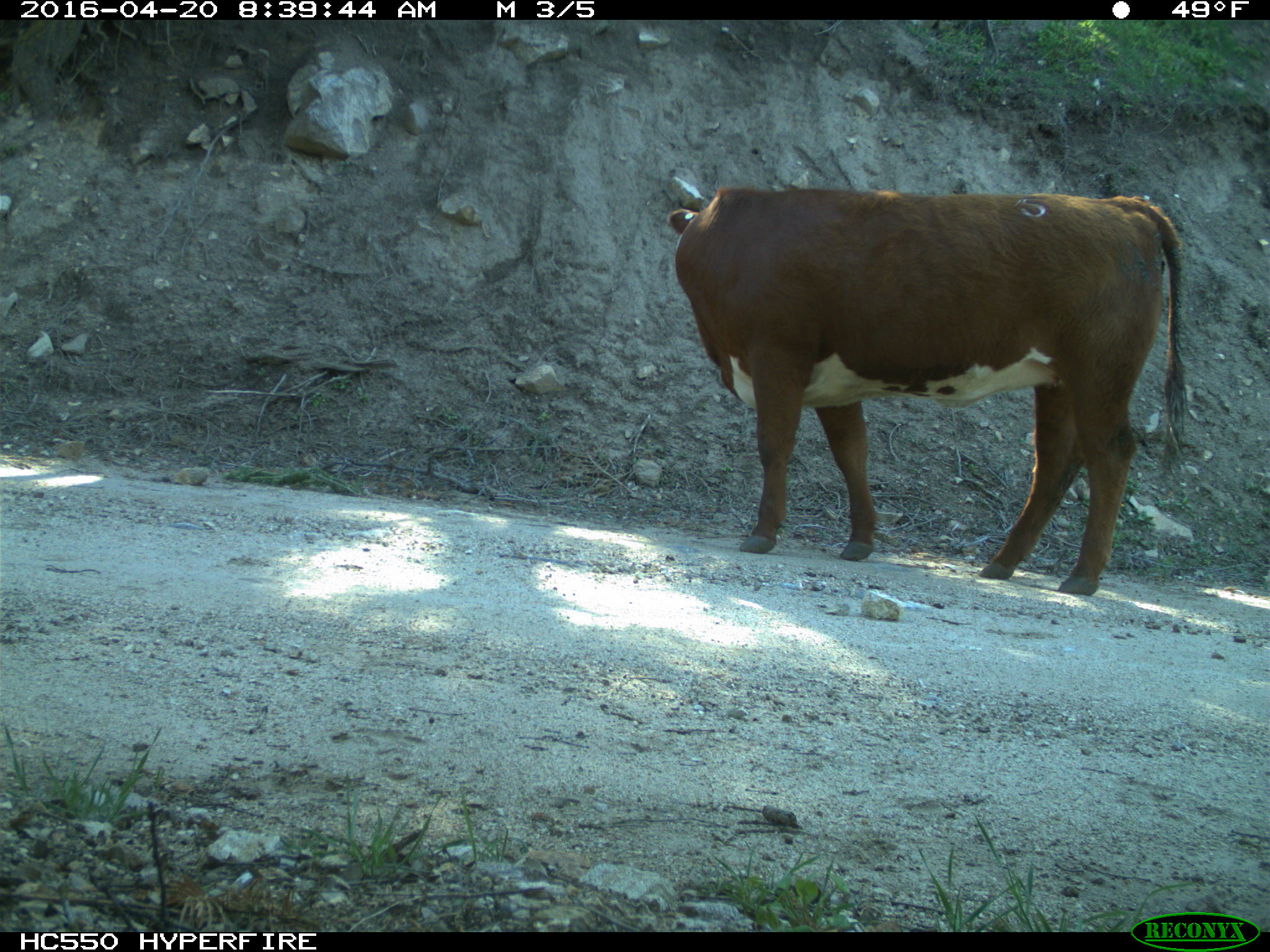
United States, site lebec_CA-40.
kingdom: Animalia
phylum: Chordata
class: Mammalia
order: Artiodactyla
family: Bovidae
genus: Bos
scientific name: Bos taurus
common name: domestic cow